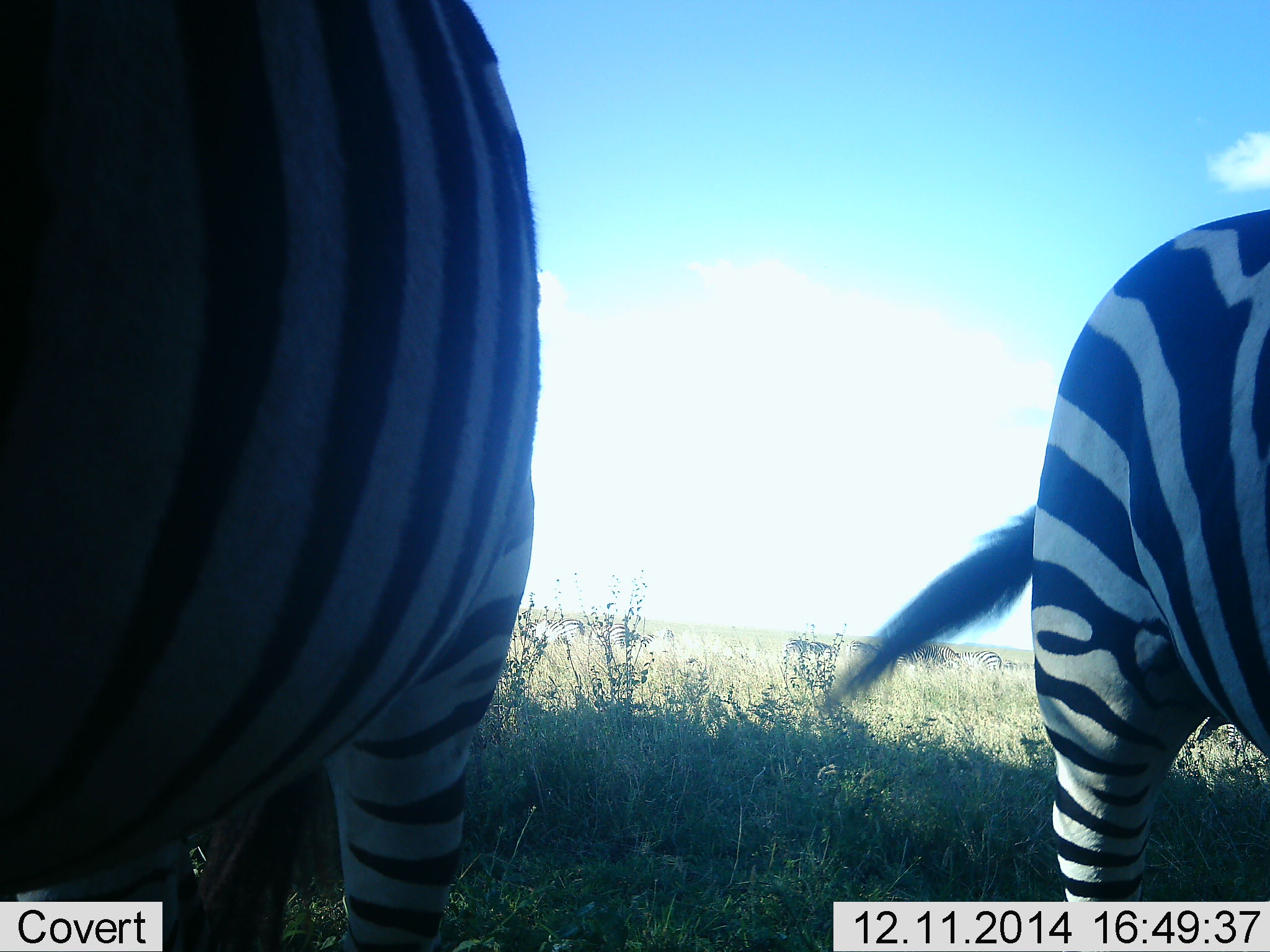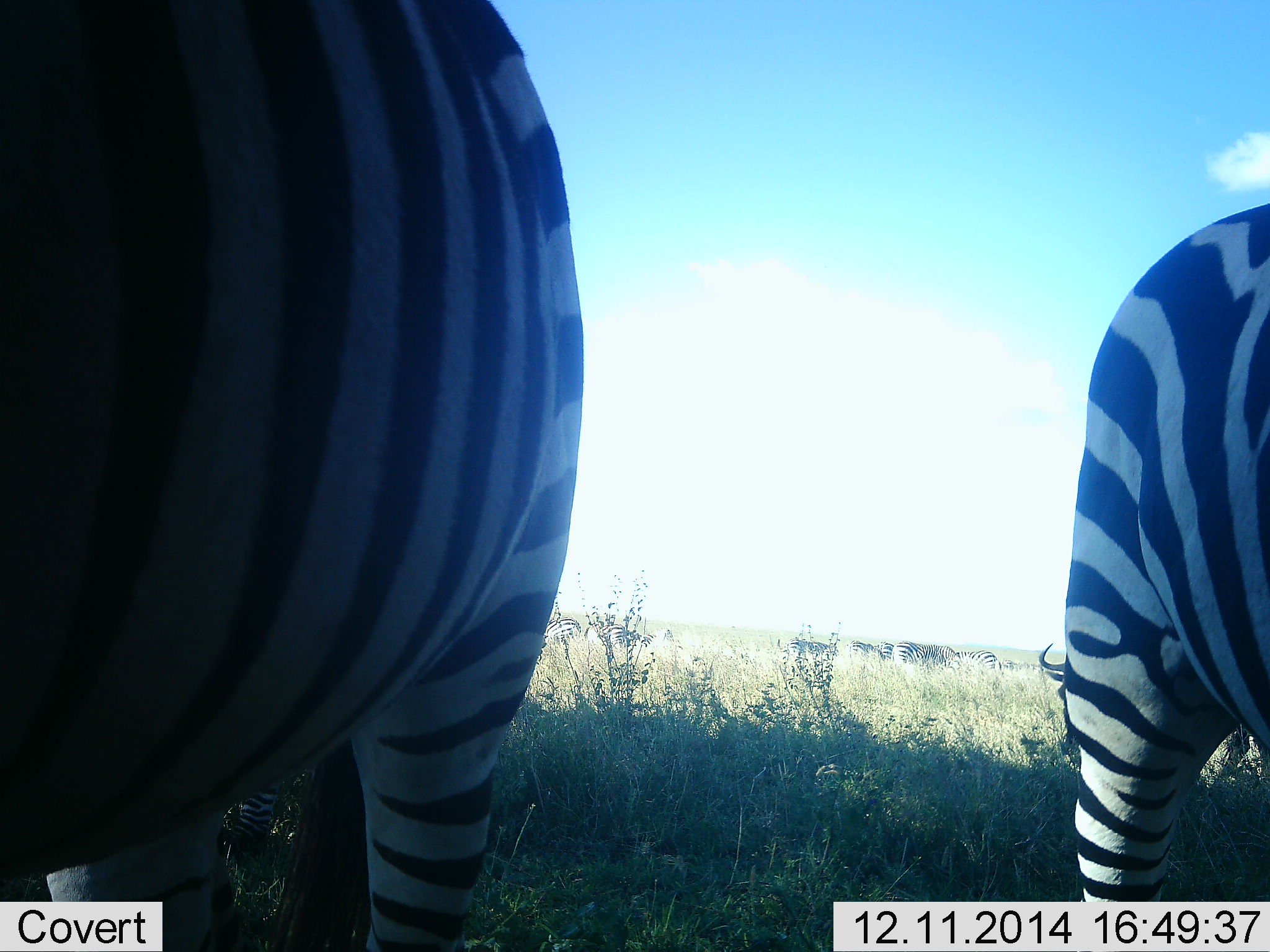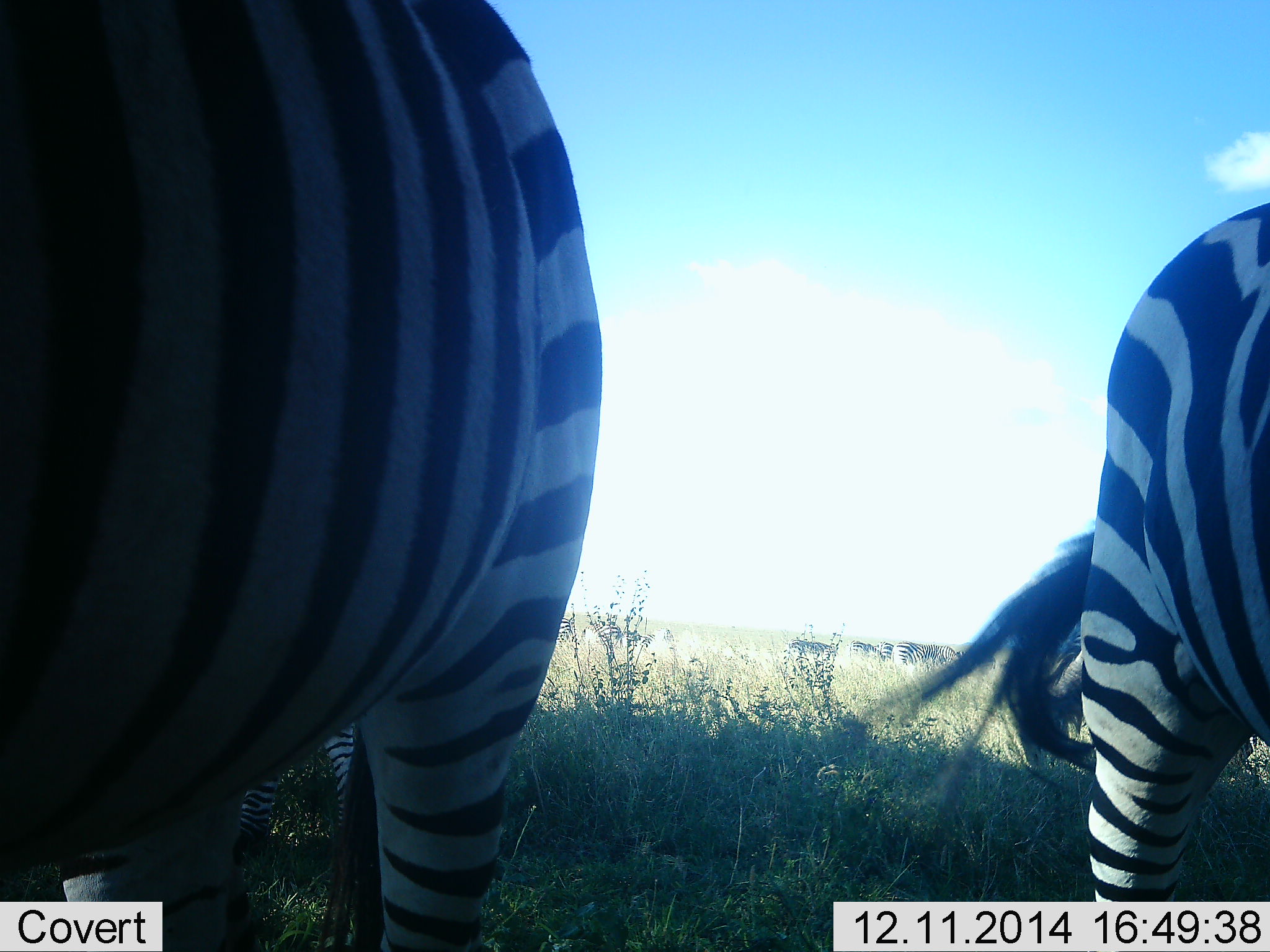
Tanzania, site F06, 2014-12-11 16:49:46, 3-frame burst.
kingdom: Animalia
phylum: Chordata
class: Mammalia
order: Perissodactyla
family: Equidae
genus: Equus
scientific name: Equus quagga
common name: plains zebra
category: zebra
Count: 2.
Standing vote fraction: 75%.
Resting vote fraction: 0%.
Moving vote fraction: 8%.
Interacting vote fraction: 0%.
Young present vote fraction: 0%.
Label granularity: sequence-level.